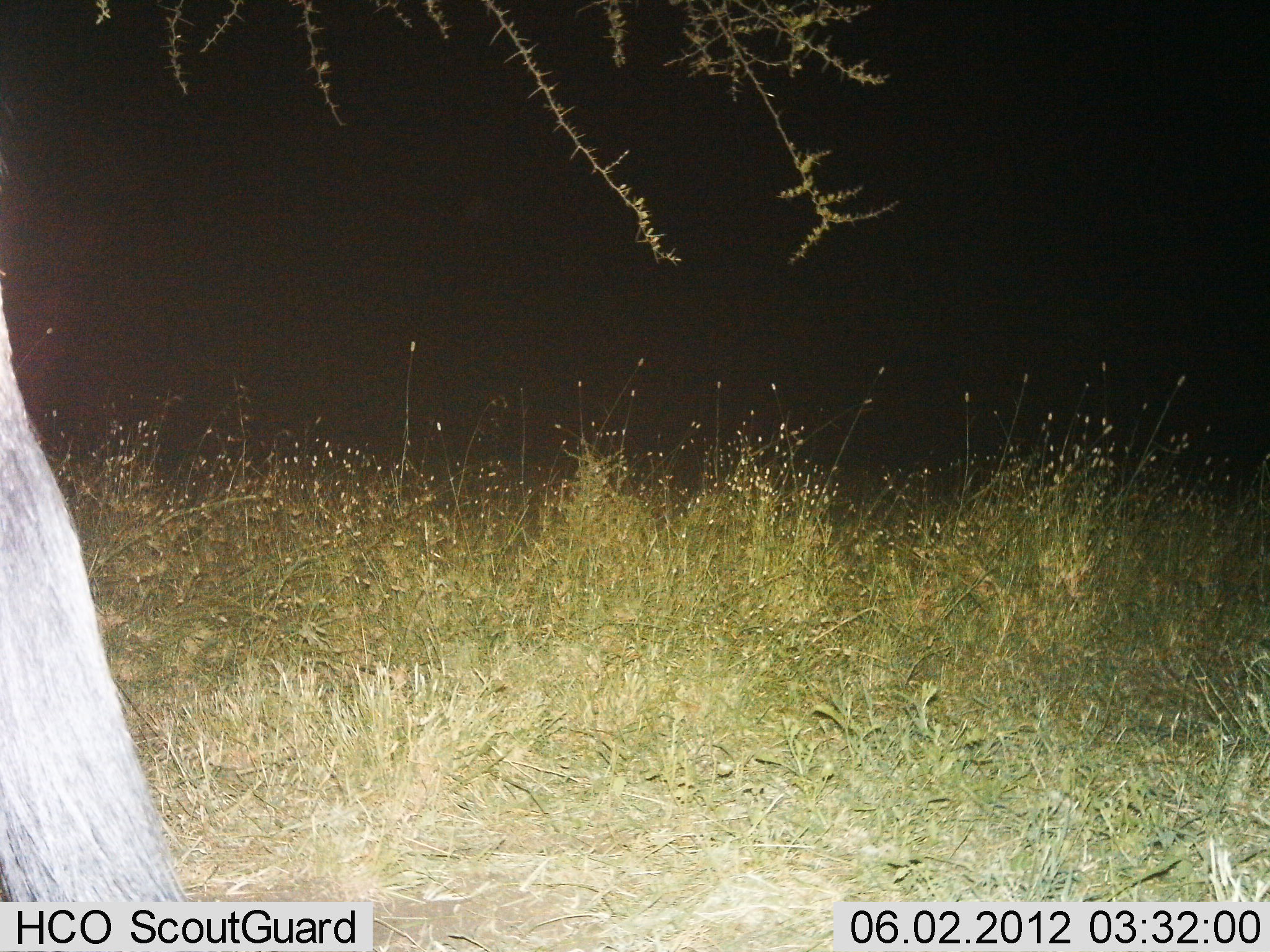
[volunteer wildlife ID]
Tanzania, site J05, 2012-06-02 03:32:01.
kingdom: Animalia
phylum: Chordata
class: Mammalia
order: Artiodactyla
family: Bovidae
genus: Connochaetes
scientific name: Connochaetes taurinus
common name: blue wildebeest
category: wildebeest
Wildebeest (blue wildebeest) (Connochaetes taurinus), count 1. Behavior (volunteer vote fractions): standing 90%, resting 0%, moving 10%, interacting 0%. Young present (vote fraction): 0%. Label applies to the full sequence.